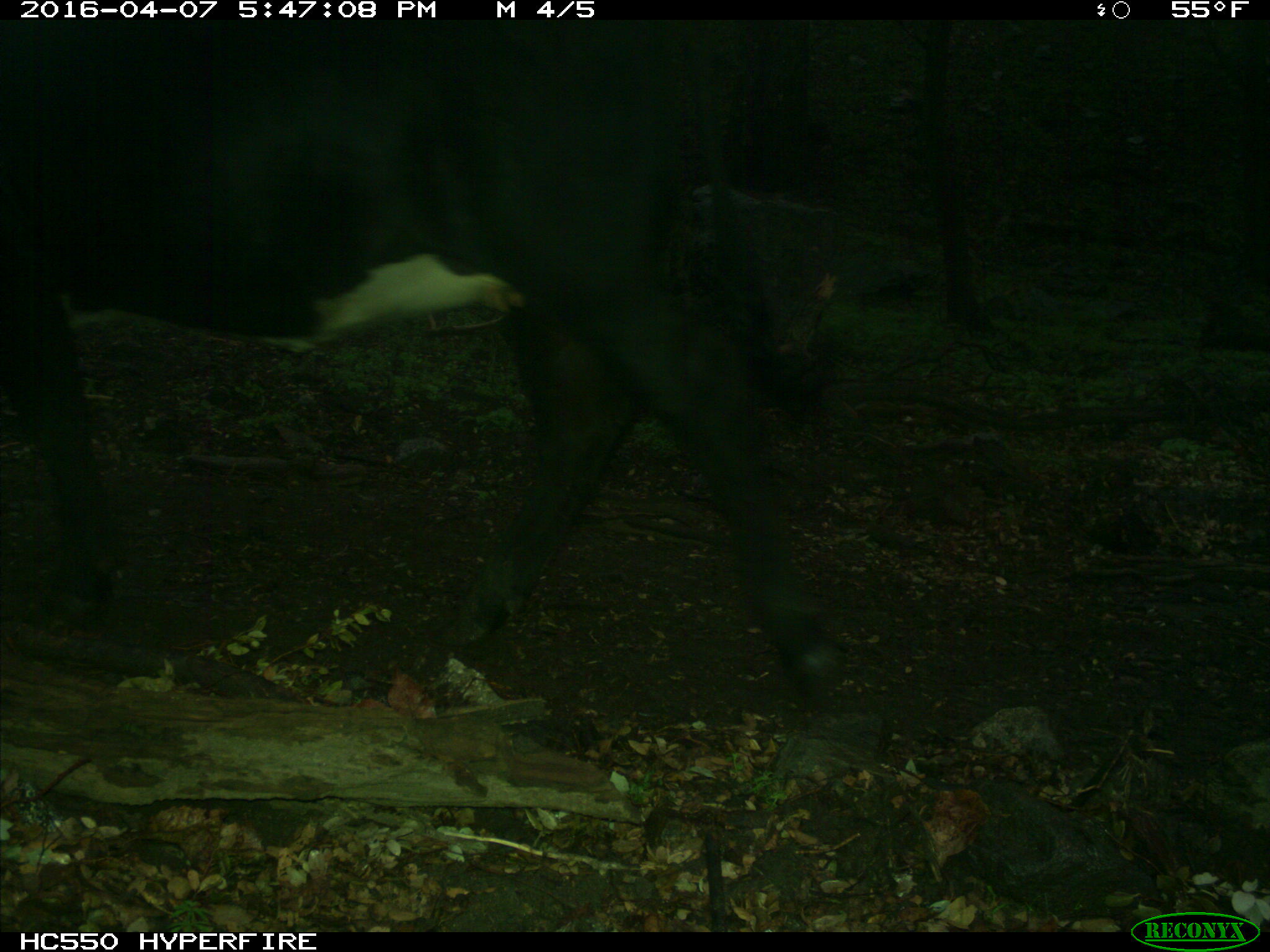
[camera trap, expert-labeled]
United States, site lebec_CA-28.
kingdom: Animalia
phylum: Chordata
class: Mammalia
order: Artiodactyla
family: Bovidae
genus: Bos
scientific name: Bos taurus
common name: domestic cow